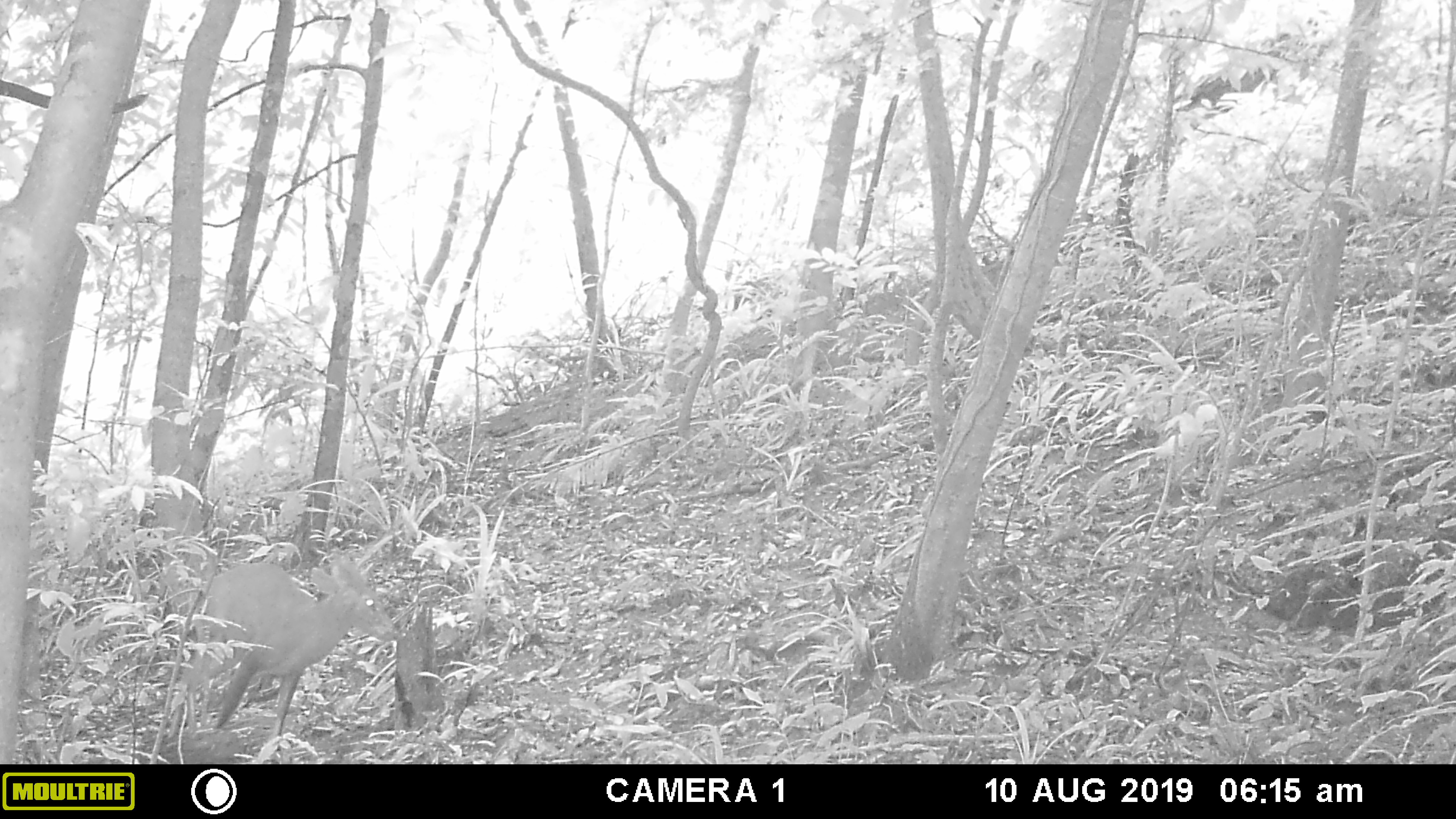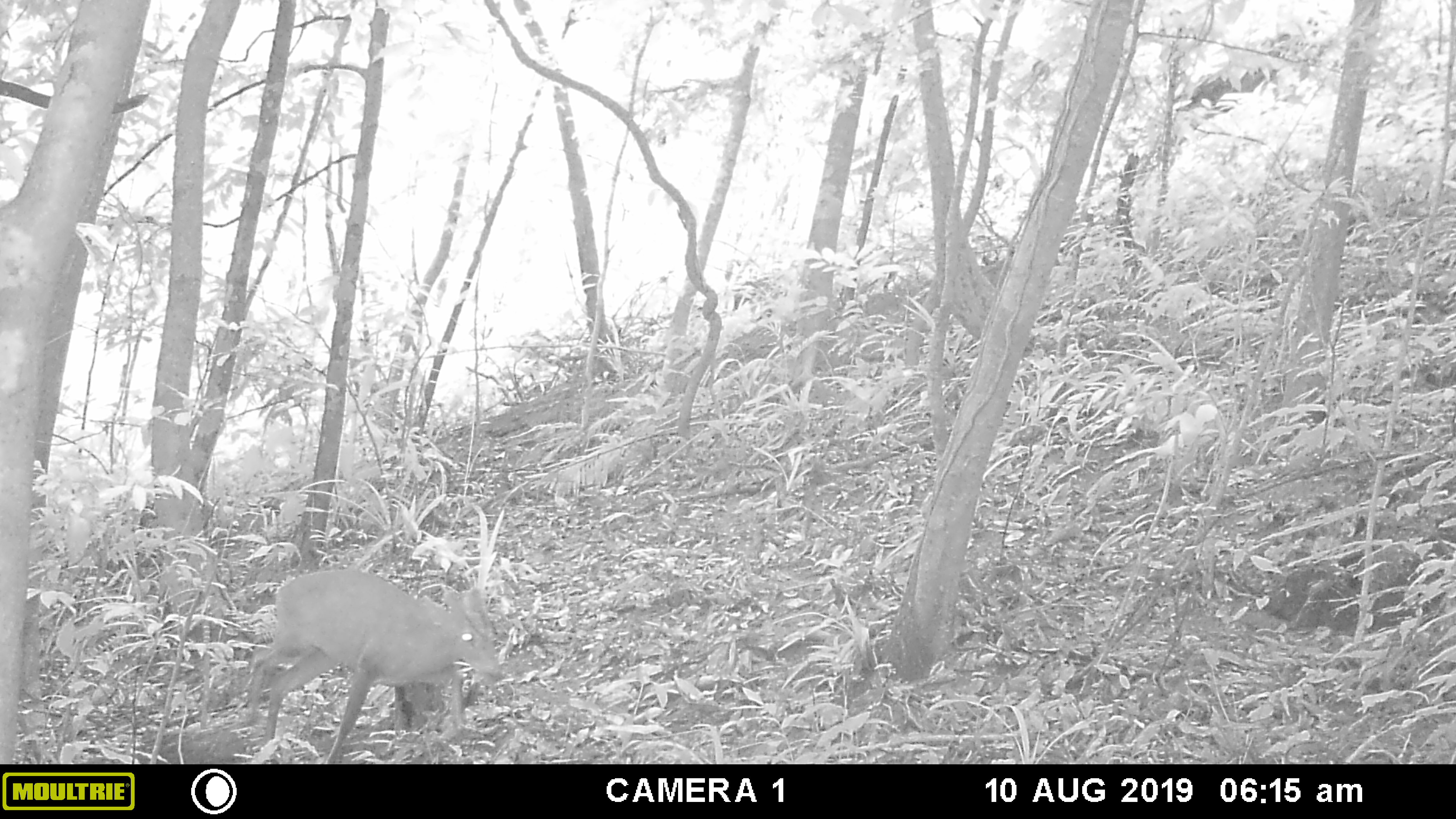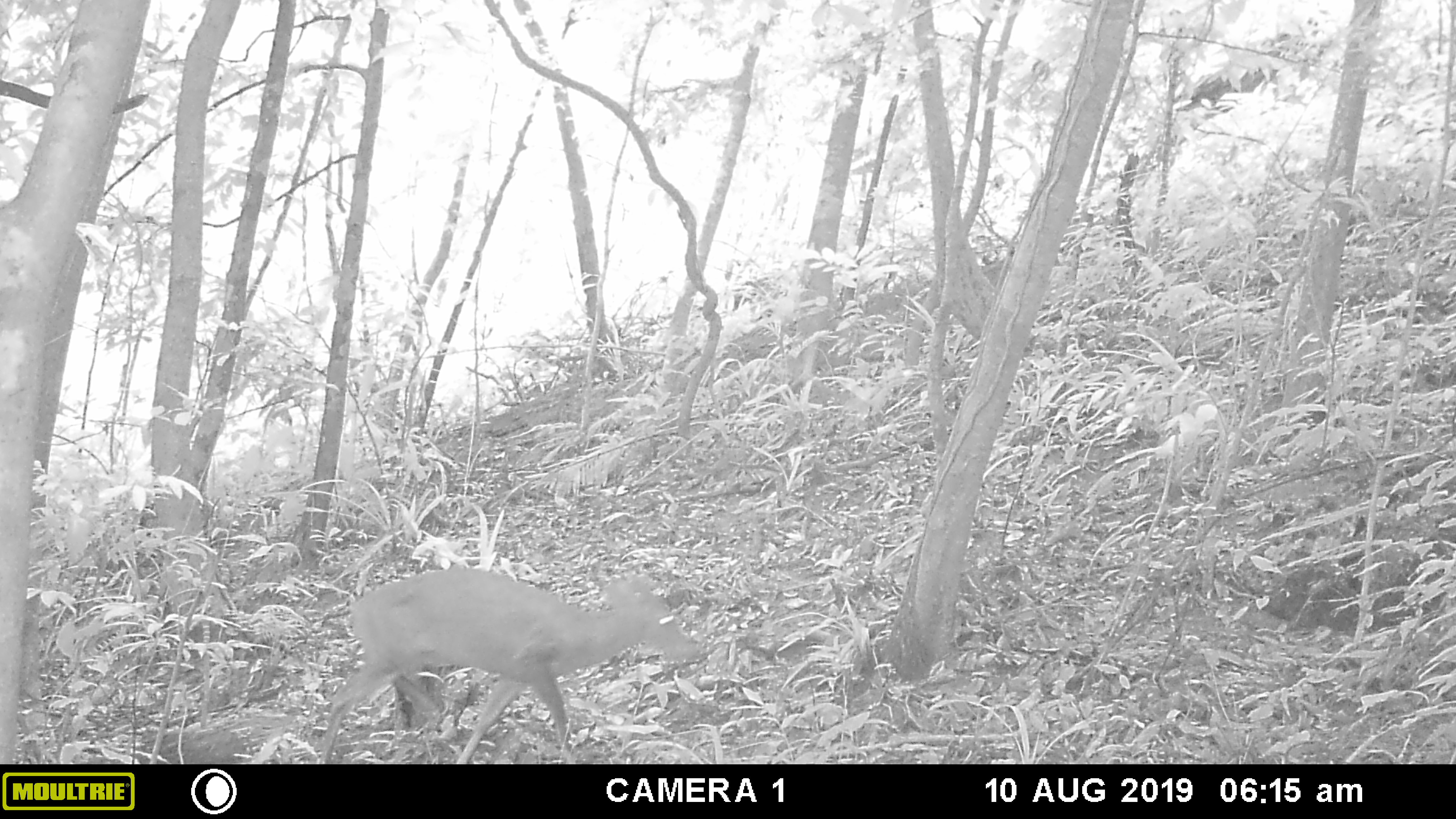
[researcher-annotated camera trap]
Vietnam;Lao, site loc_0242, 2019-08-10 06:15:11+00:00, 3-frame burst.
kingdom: Animalia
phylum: Chordata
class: Mammalia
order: Artiodactyla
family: Cervidae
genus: Muntiacus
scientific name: Muntiacus vuquangensis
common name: large-antlered muntjac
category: large antlered muntjac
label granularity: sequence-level